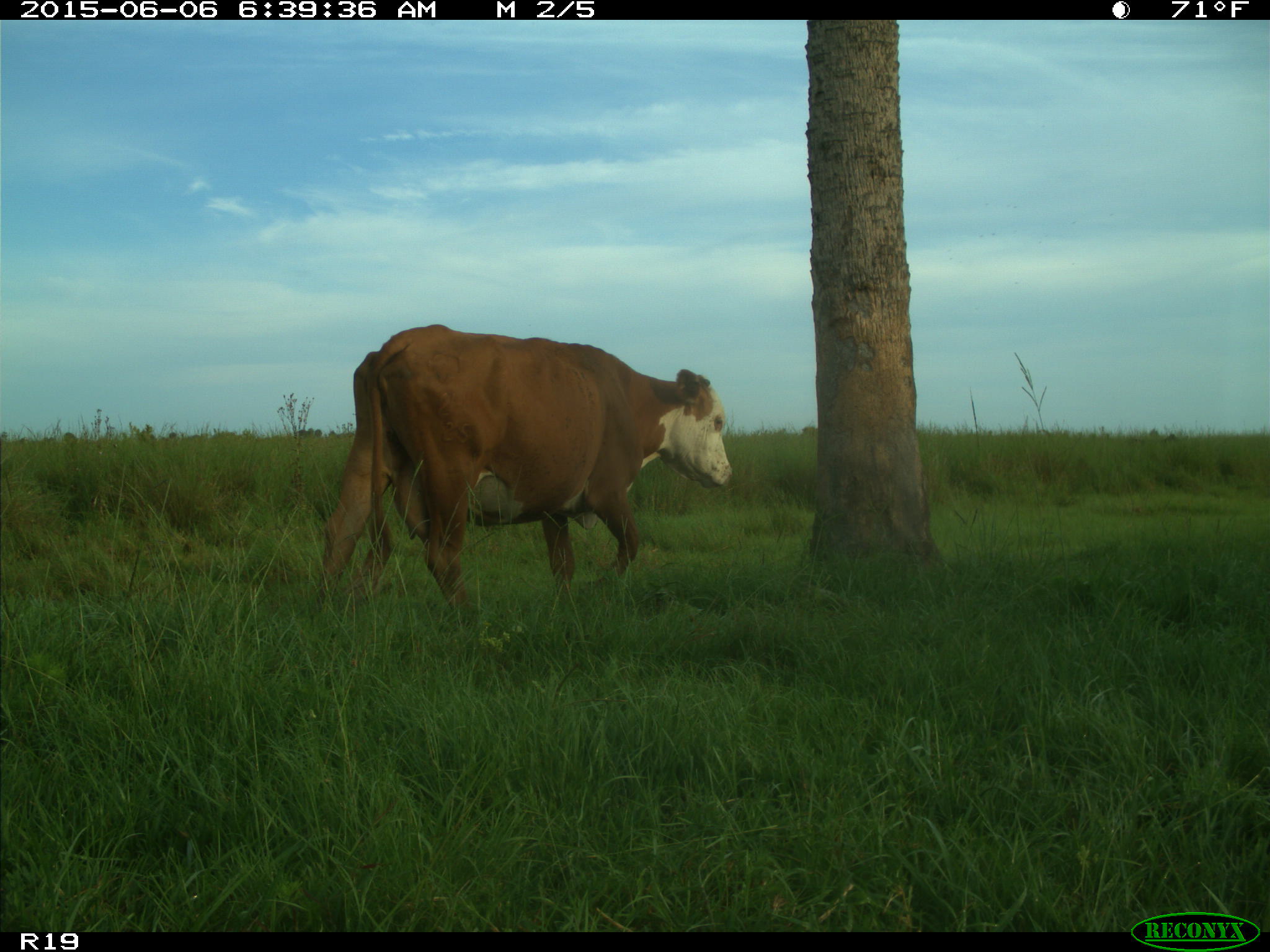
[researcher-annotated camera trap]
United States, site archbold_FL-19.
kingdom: Animalia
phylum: Chordata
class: Mammalia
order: Artiodactyla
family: Bovidae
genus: Bos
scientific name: Bos taurus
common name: domestic cow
Bos taurus (domestic cow).